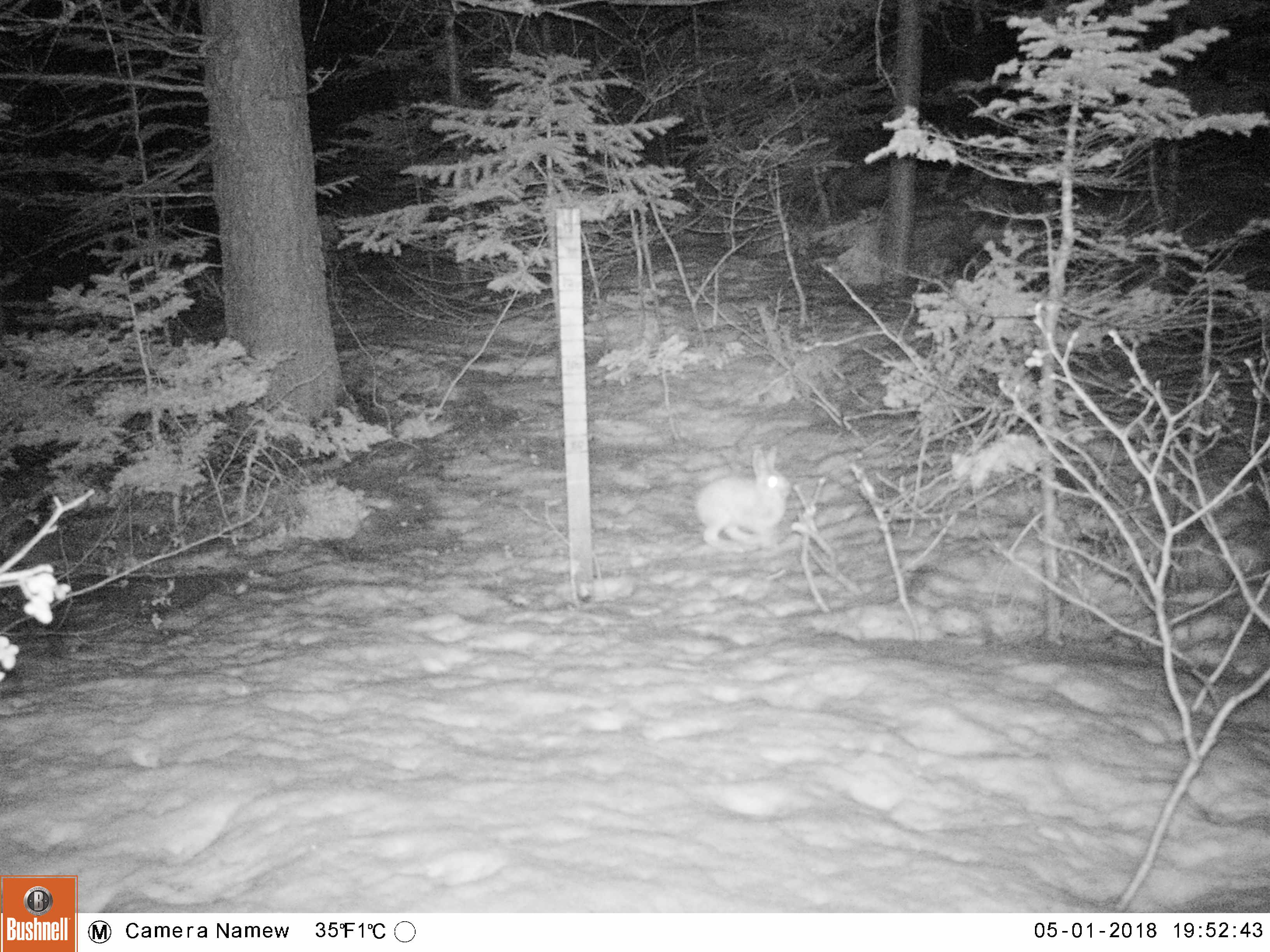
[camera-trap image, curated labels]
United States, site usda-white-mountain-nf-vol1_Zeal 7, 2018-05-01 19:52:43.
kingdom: Animalia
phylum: Chordata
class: Mammalia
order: Lagomorpha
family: Leporidae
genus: Lepus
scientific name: Lepus americanus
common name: snowshoe hare